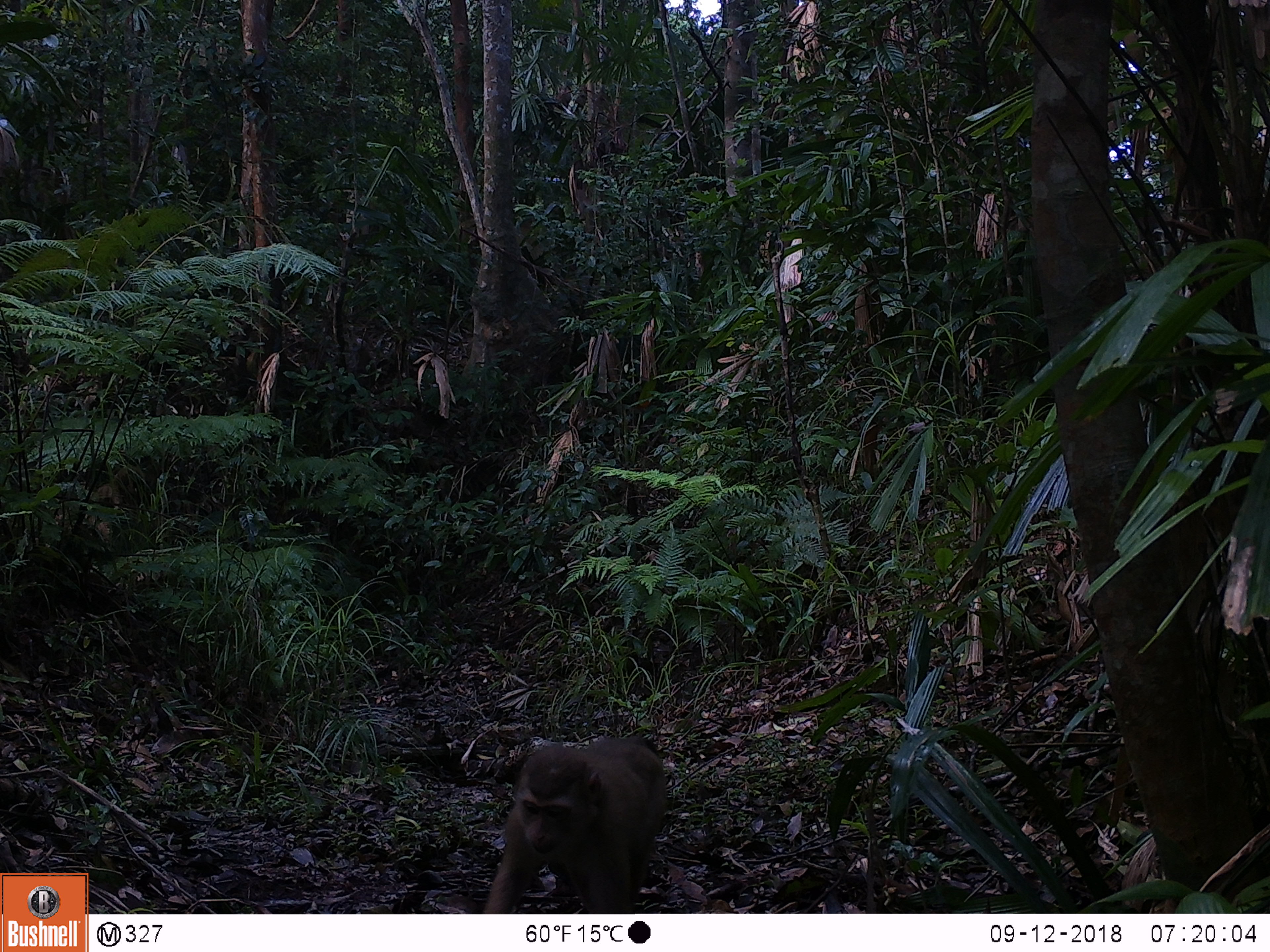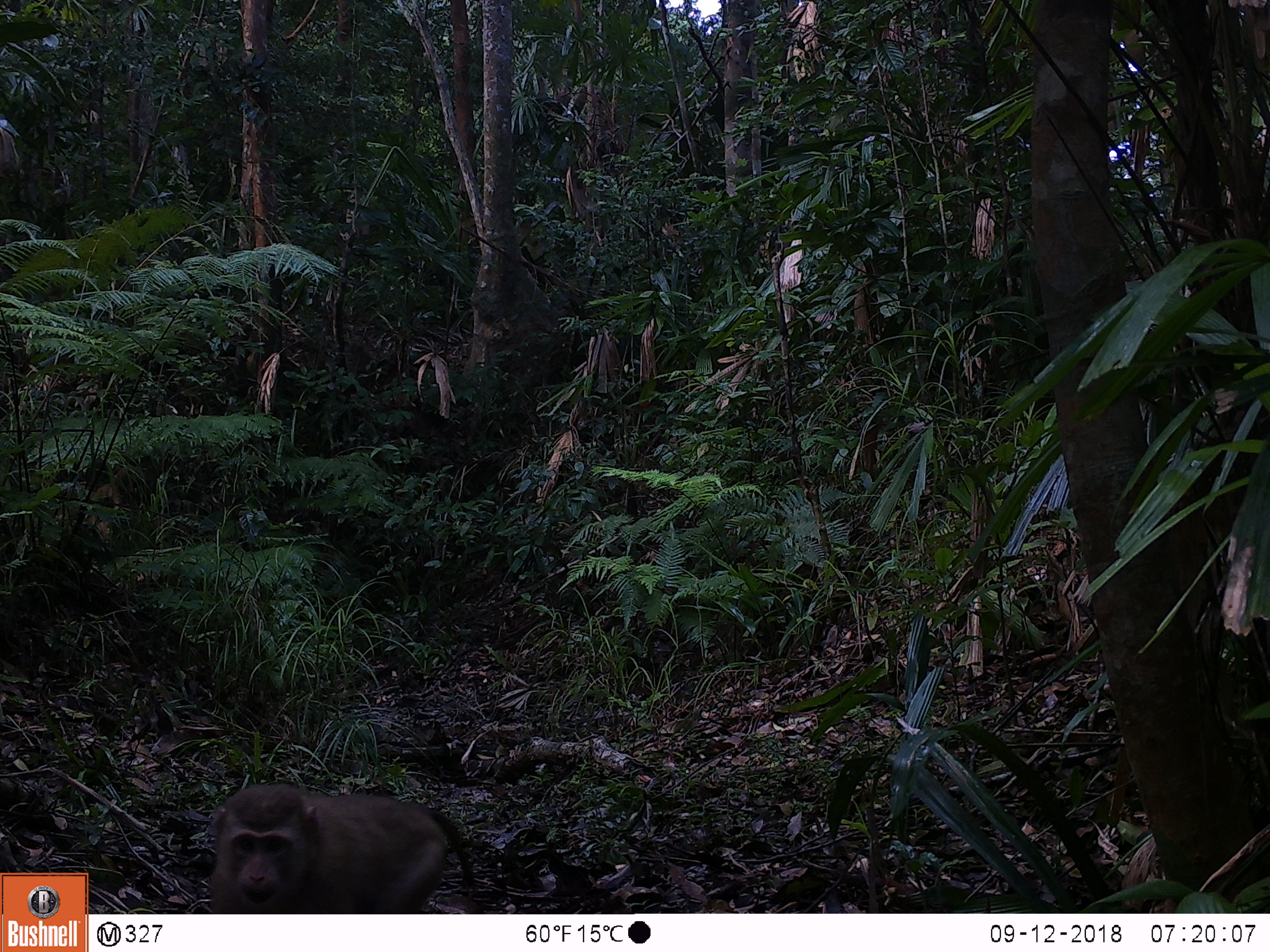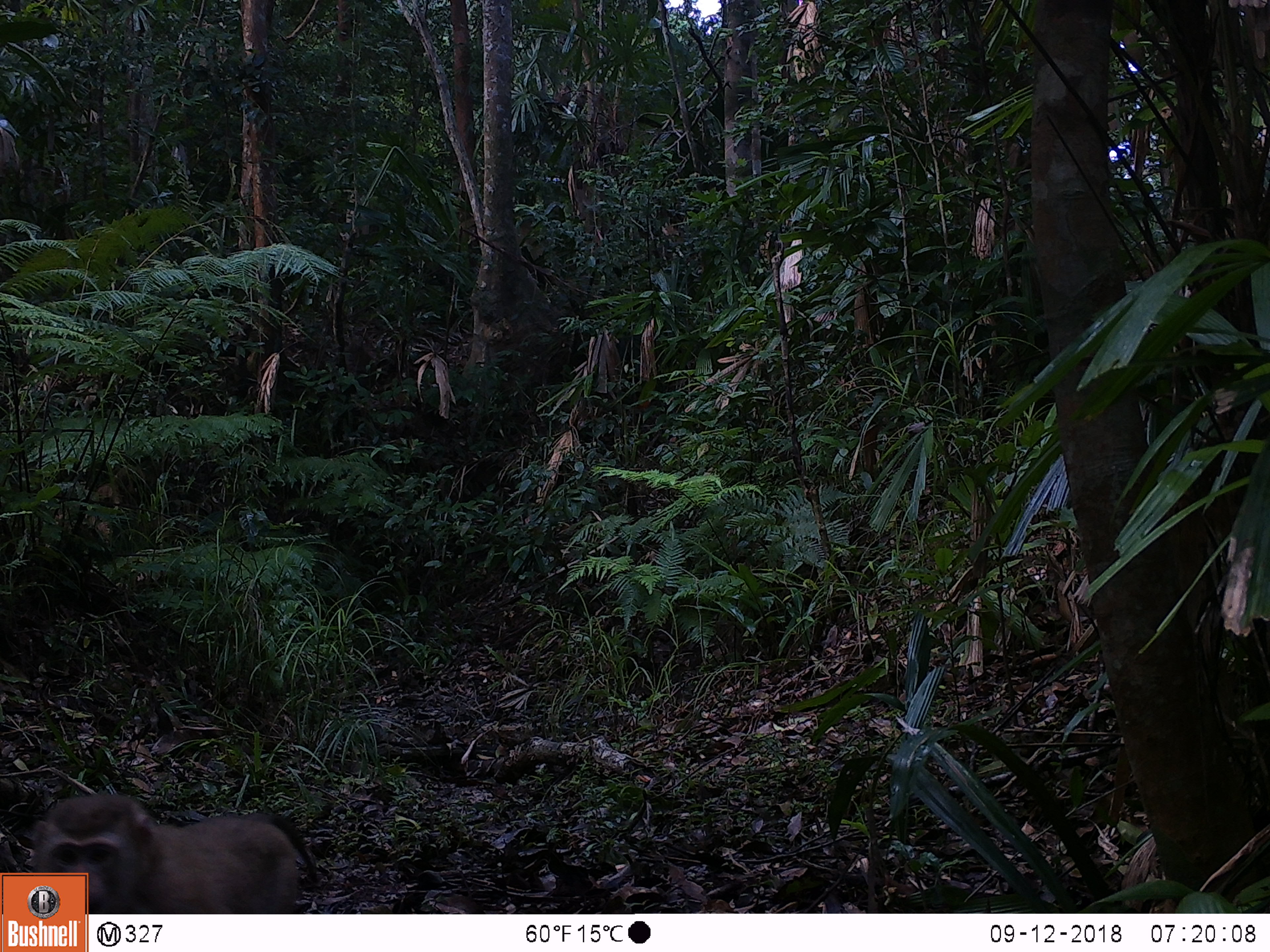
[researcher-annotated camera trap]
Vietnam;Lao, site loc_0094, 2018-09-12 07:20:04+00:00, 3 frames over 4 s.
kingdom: Animalia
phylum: Chordata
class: Mammalia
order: Primates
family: Cercopithecidae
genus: Macaca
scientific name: Macaca nemestrina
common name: pig-tailed macaque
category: pig tailed macaque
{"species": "pig tailed macaque (pig-tailed macaque) (Macaca nemestrina)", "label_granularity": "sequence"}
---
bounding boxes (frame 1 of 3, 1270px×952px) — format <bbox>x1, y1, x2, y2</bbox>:
pig tailed macaque: <bbox>484, 735, 667, 913</bbox>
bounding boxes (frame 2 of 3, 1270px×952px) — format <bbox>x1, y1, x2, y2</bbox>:
pig tailed macaque: <bbox>207, 782, 478, 914</bbox>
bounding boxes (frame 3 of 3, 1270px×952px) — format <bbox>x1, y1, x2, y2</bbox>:
pig tailed macaque: <bbox>25, 789, 320, 913</bbox>